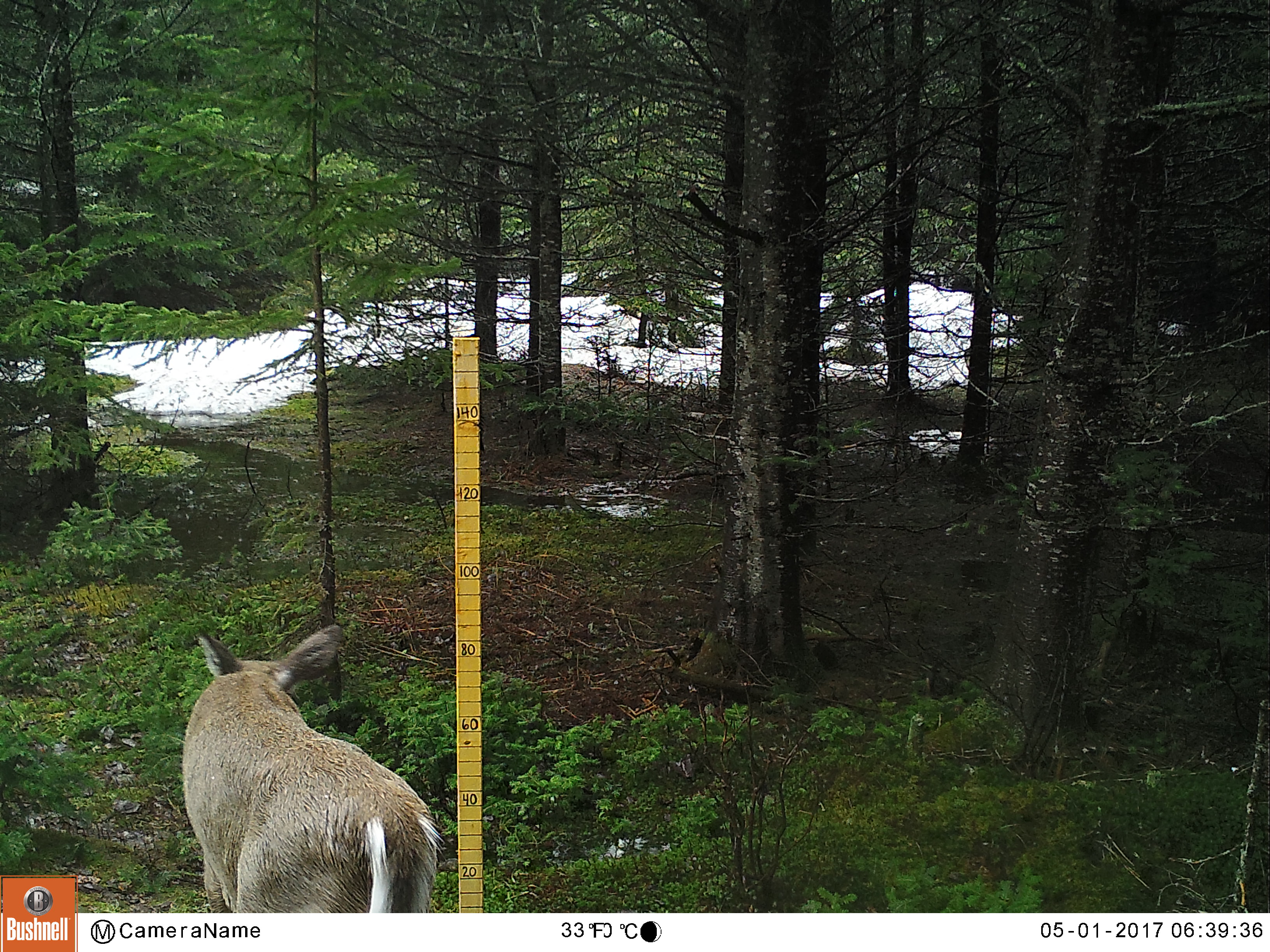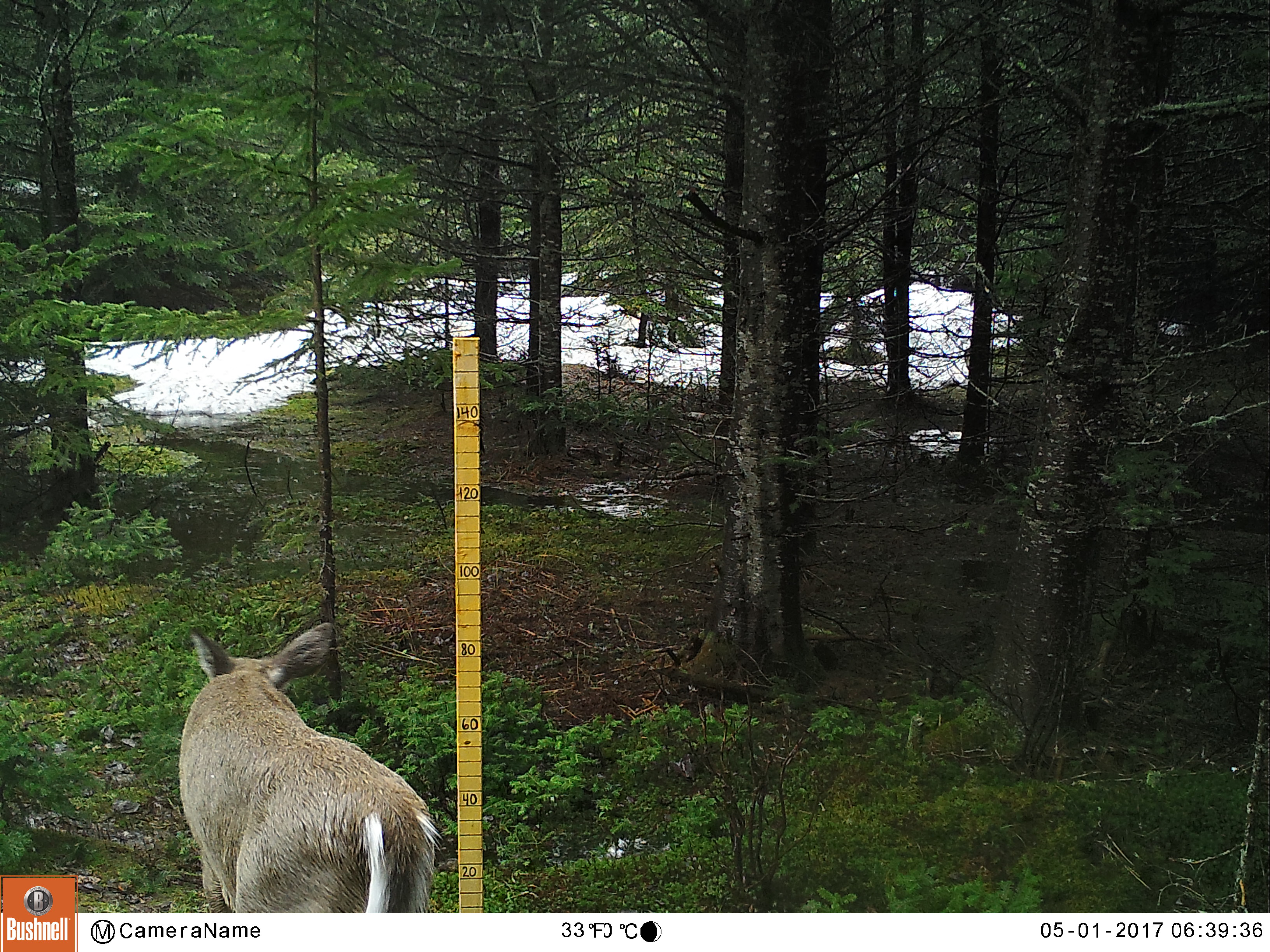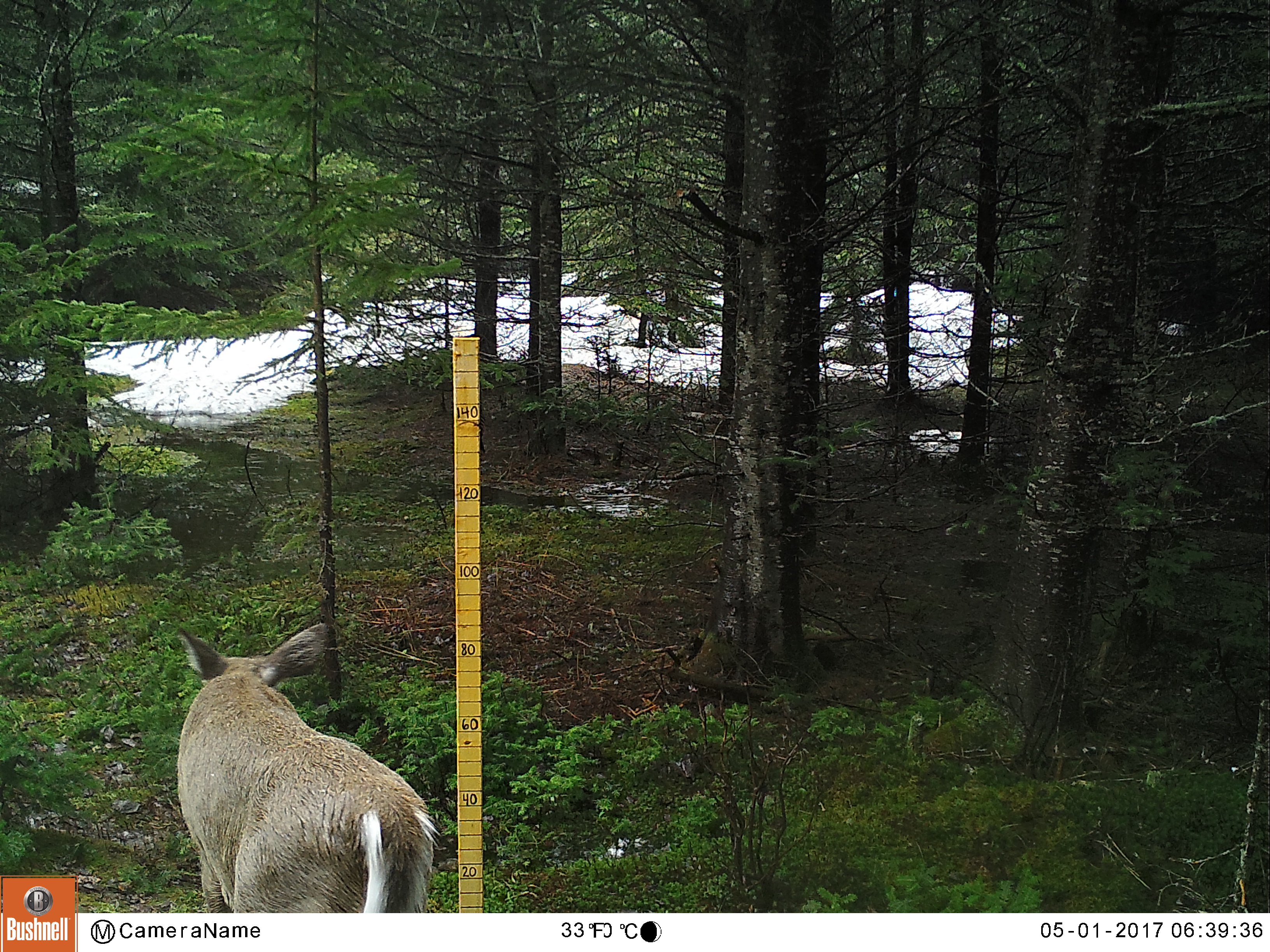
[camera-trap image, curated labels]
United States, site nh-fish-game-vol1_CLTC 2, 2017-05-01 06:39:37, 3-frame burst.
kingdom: Animalia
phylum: Chordata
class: Mammalia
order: Artiodactyla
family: Cervidae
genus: Odocoileus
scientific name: Odocoileus virginianus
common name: white-tailed deer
White-tailed deer (Odocoileus virginianus).